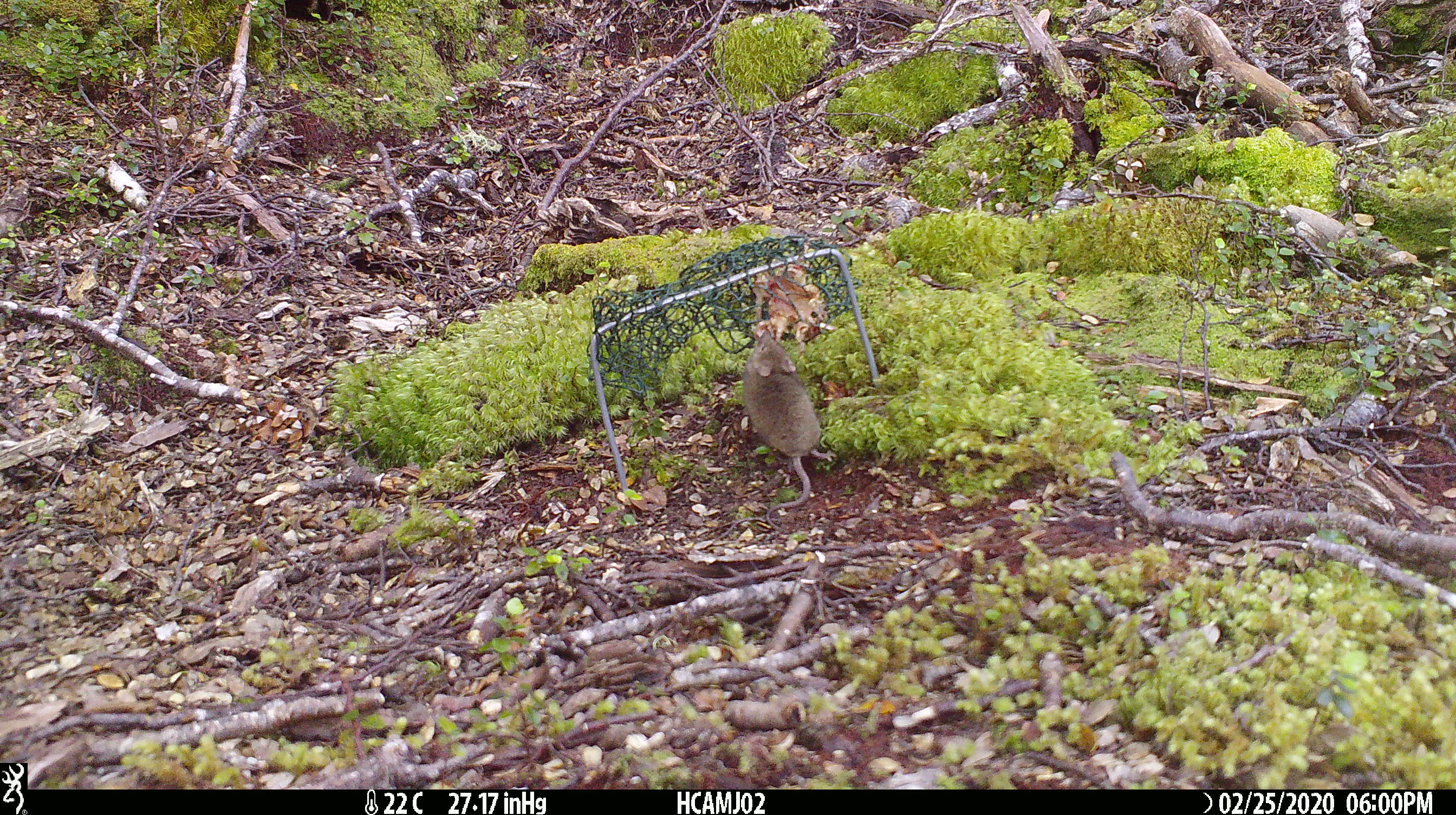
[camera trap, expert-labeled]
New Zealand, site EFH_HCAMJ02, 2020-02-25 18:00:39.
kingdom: Animalia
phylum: Chordata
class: Mammalia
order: Rodentia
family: Muridae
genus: Mus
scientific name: Mus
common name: mouse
Mouse (Mus).